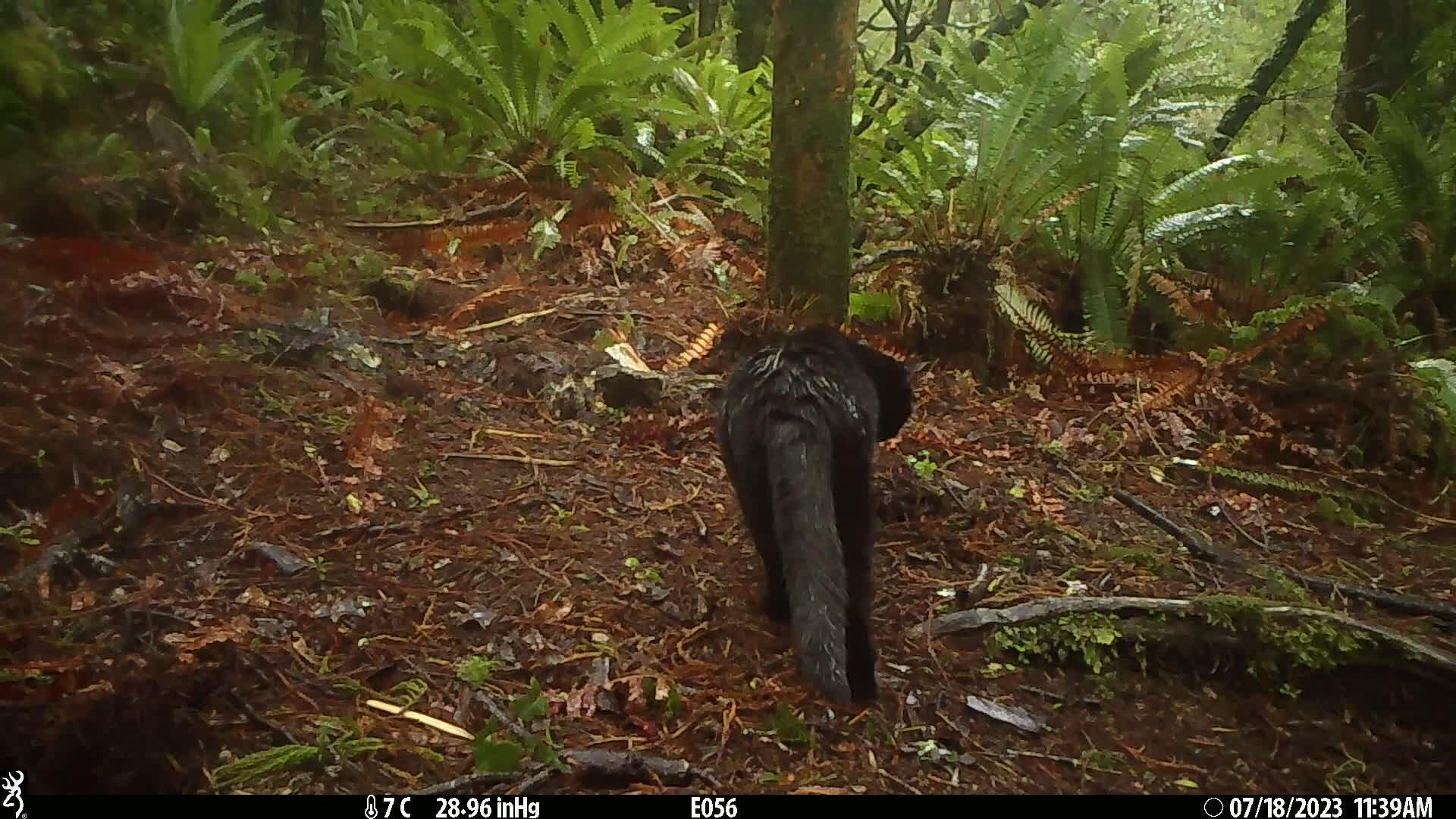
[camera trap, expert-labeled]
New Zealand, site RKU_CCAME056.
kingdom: Animalia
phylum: Chordata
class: Mammalia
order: Carnivora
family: Felidae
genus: Felis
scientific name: Felis catus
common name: domestic cat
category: cat